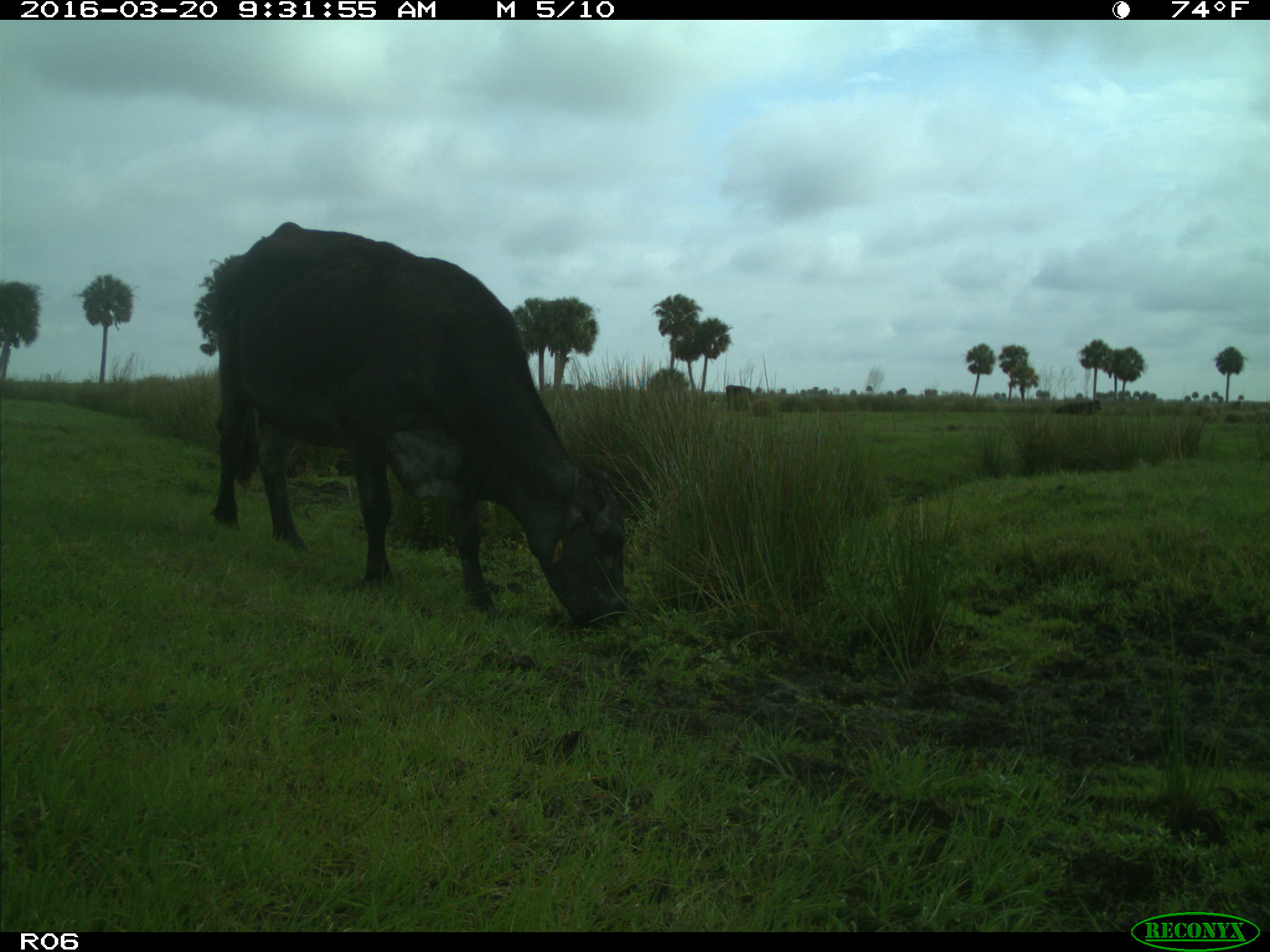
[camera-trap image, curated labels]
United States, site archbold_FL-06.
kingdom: Animalia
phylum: Chordata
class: Mammalia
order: Artiodactyla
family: Bovidae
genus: Bos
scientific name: Bos taurus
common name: domestic cow